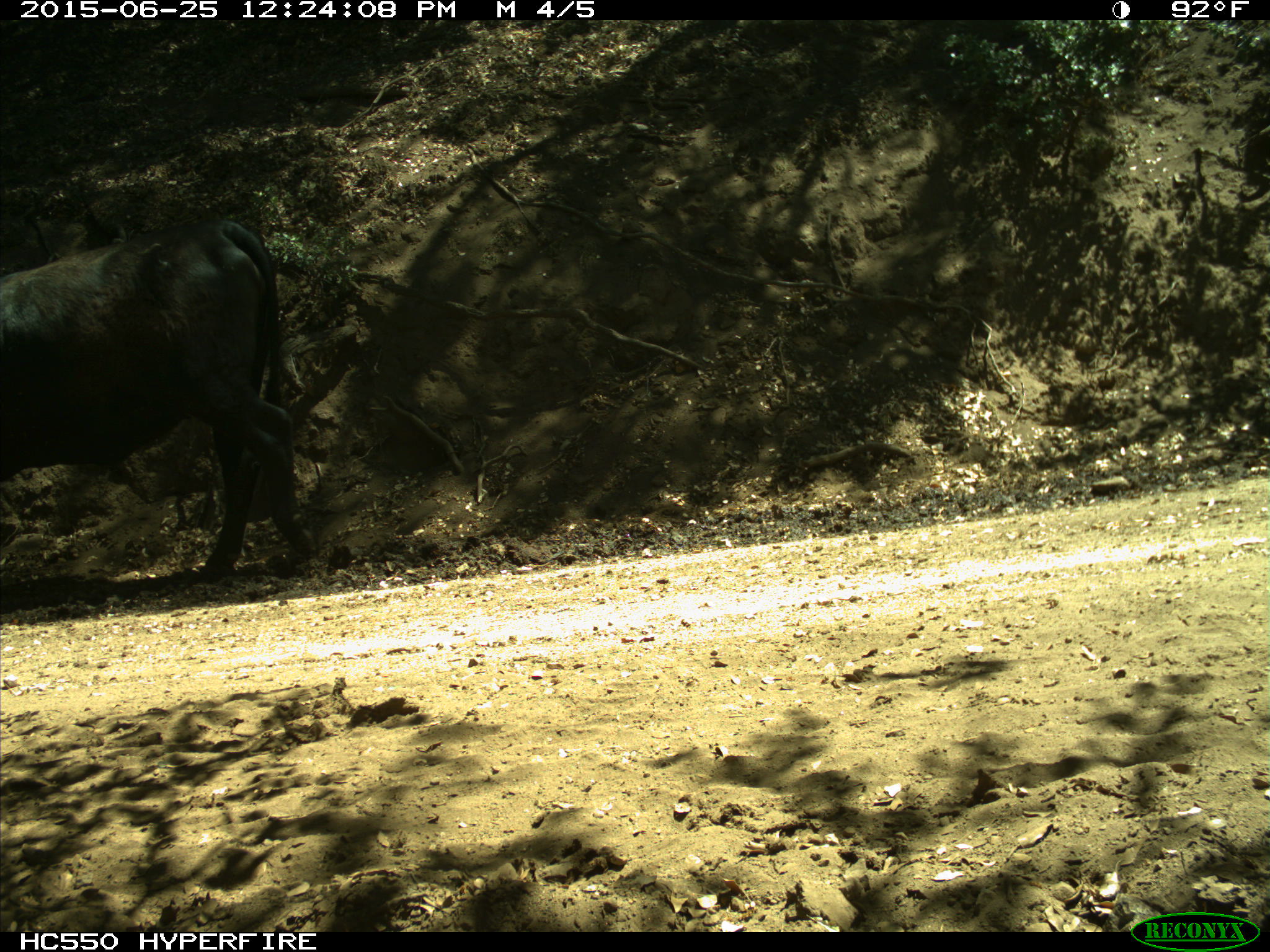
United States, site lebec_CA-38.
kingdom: Animalia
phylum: Chordata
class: Mammalia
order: Artiodactyla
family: Bovidae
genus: Bos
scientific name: Bos taurus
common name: domestic cow